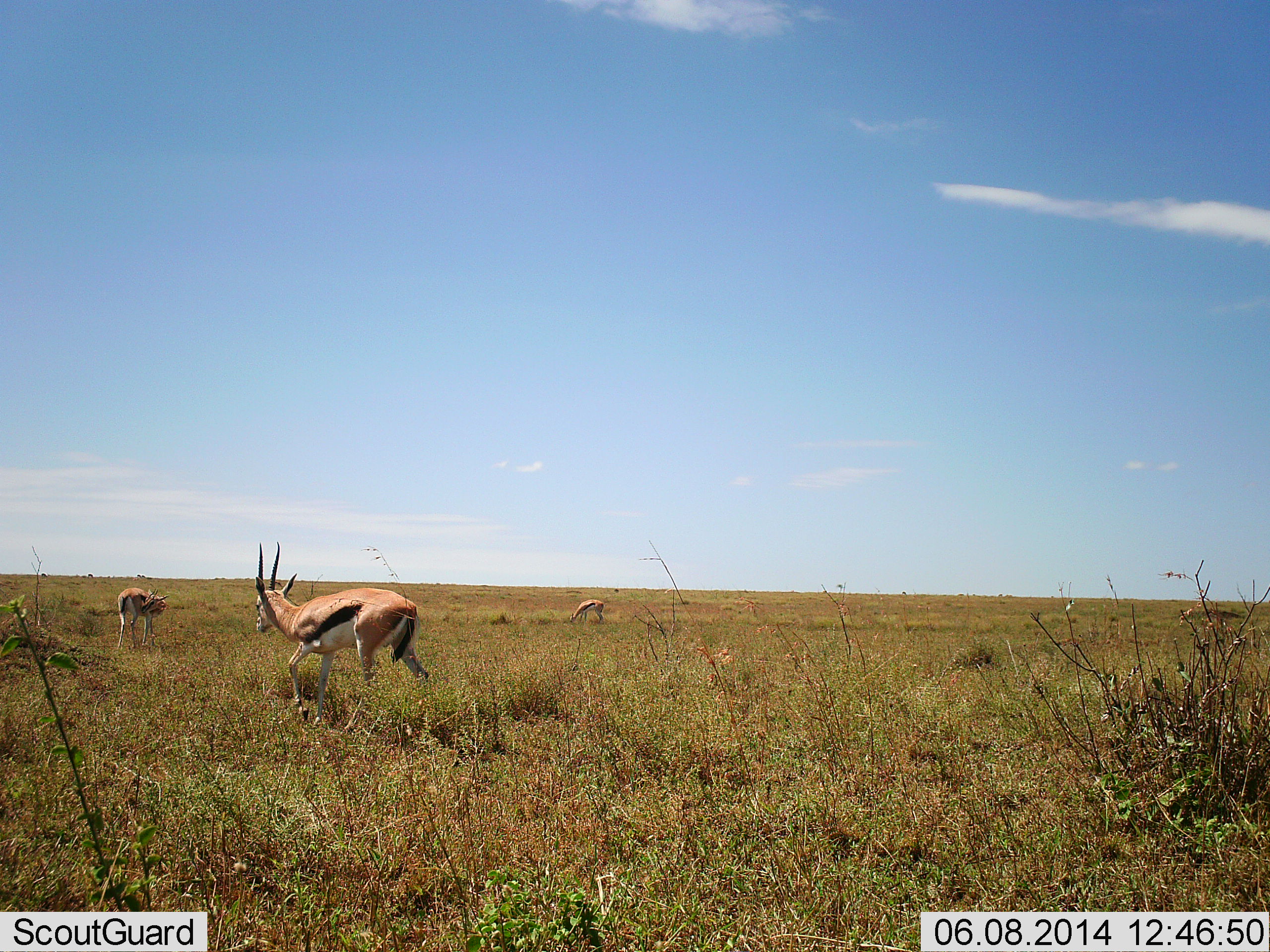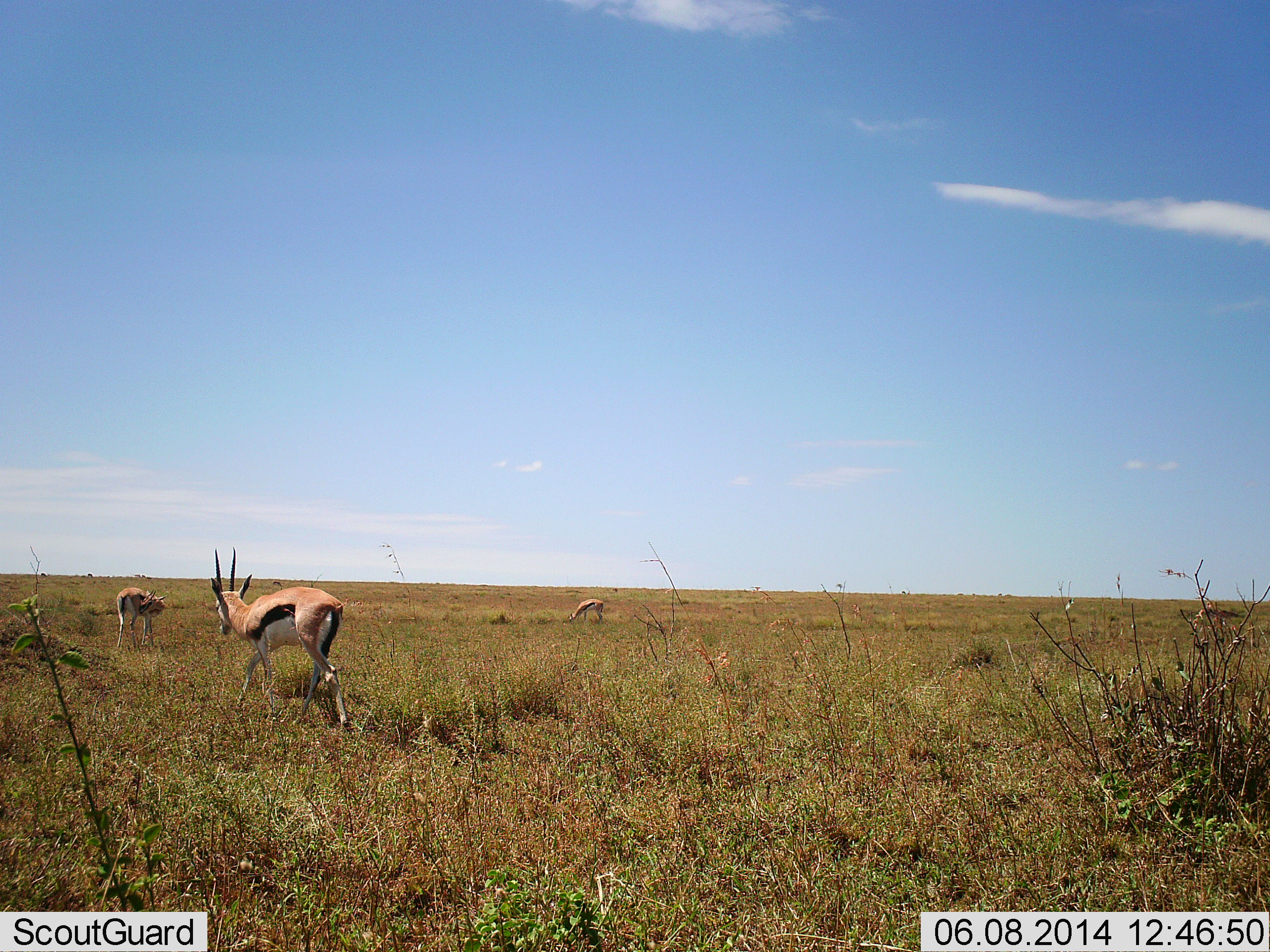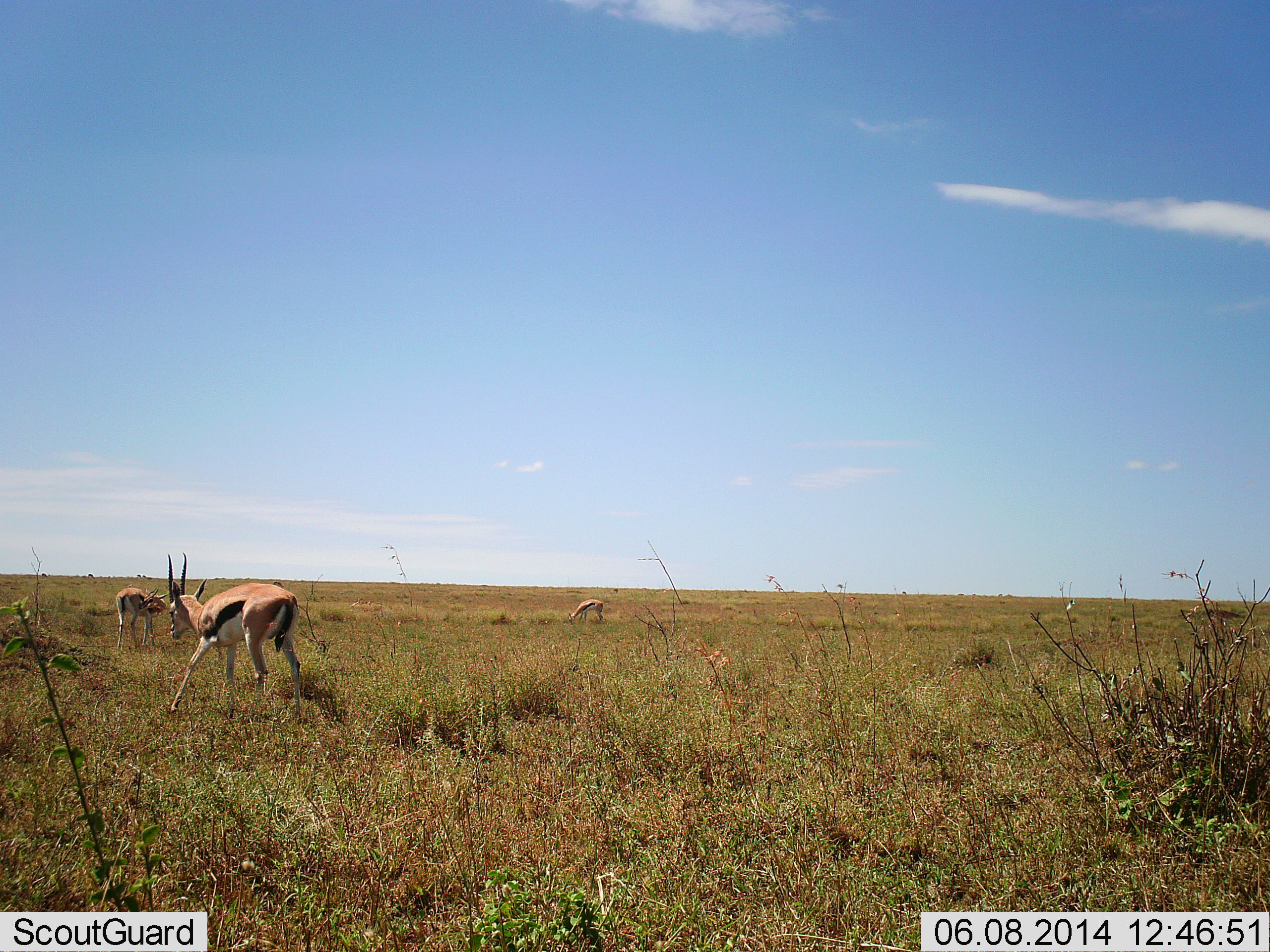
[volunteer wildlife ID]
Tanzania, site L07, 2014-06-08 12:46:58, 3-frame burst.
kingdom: Animalia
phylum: Chordata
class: Mammalia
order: Artiodactyla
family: Bovidae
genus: Eudorcas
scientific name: Eudorcas thomsonii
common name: thomson's gazelle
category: gazellethomsons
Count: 3.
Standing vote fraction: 43%.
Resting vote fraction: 3%.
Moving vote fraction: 80%.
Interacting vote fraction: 0%.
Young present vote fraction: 0%.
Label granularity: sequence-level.